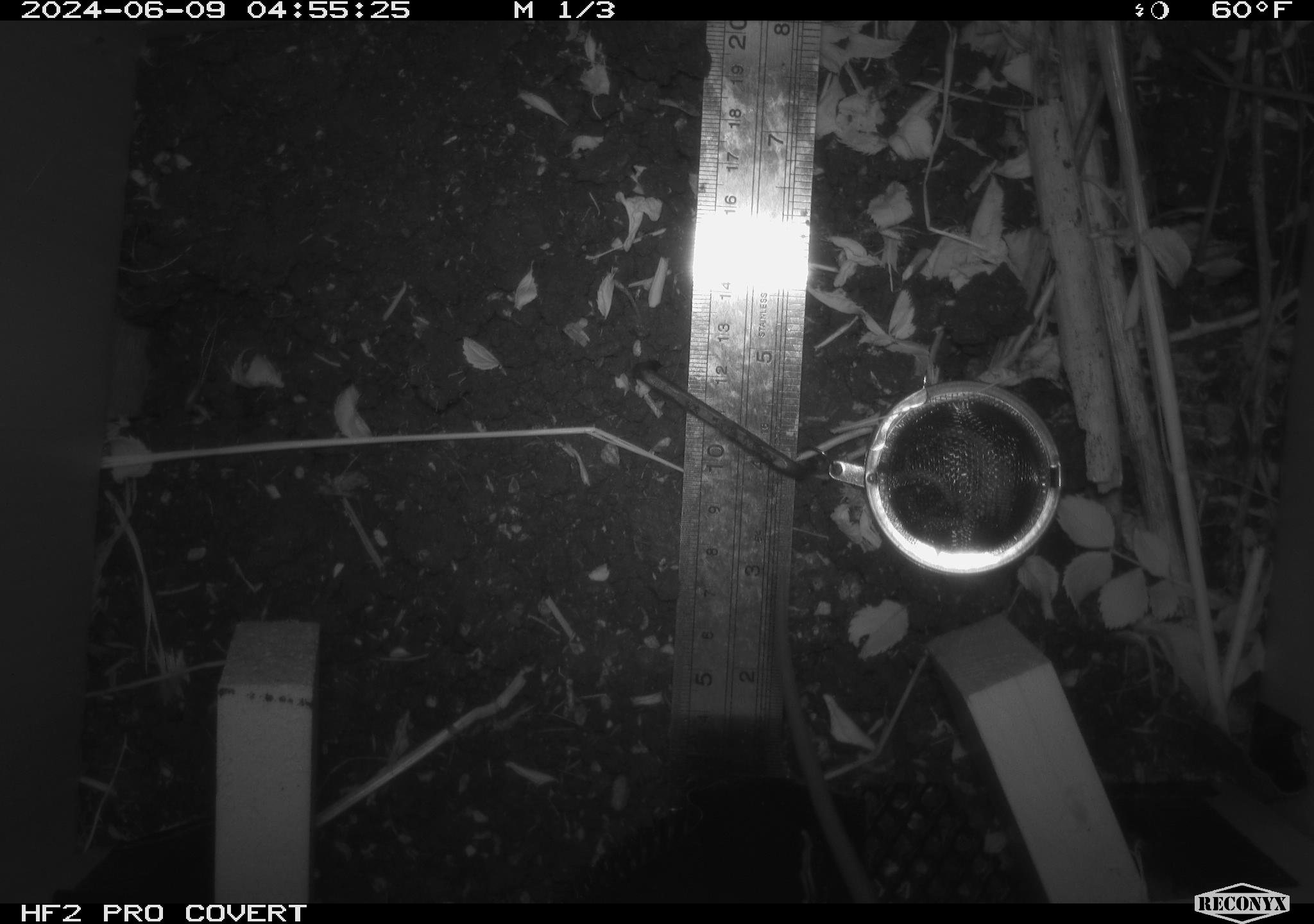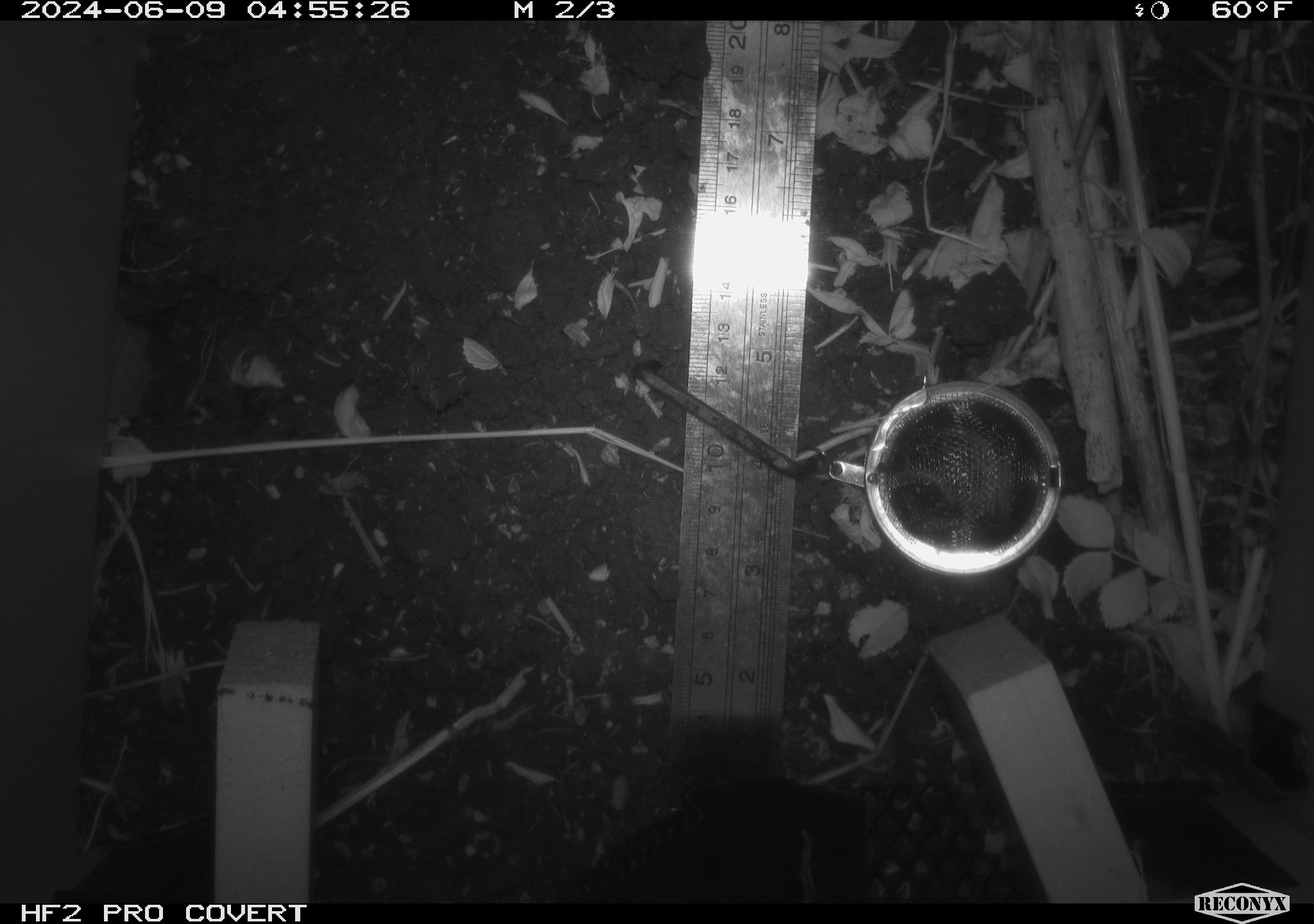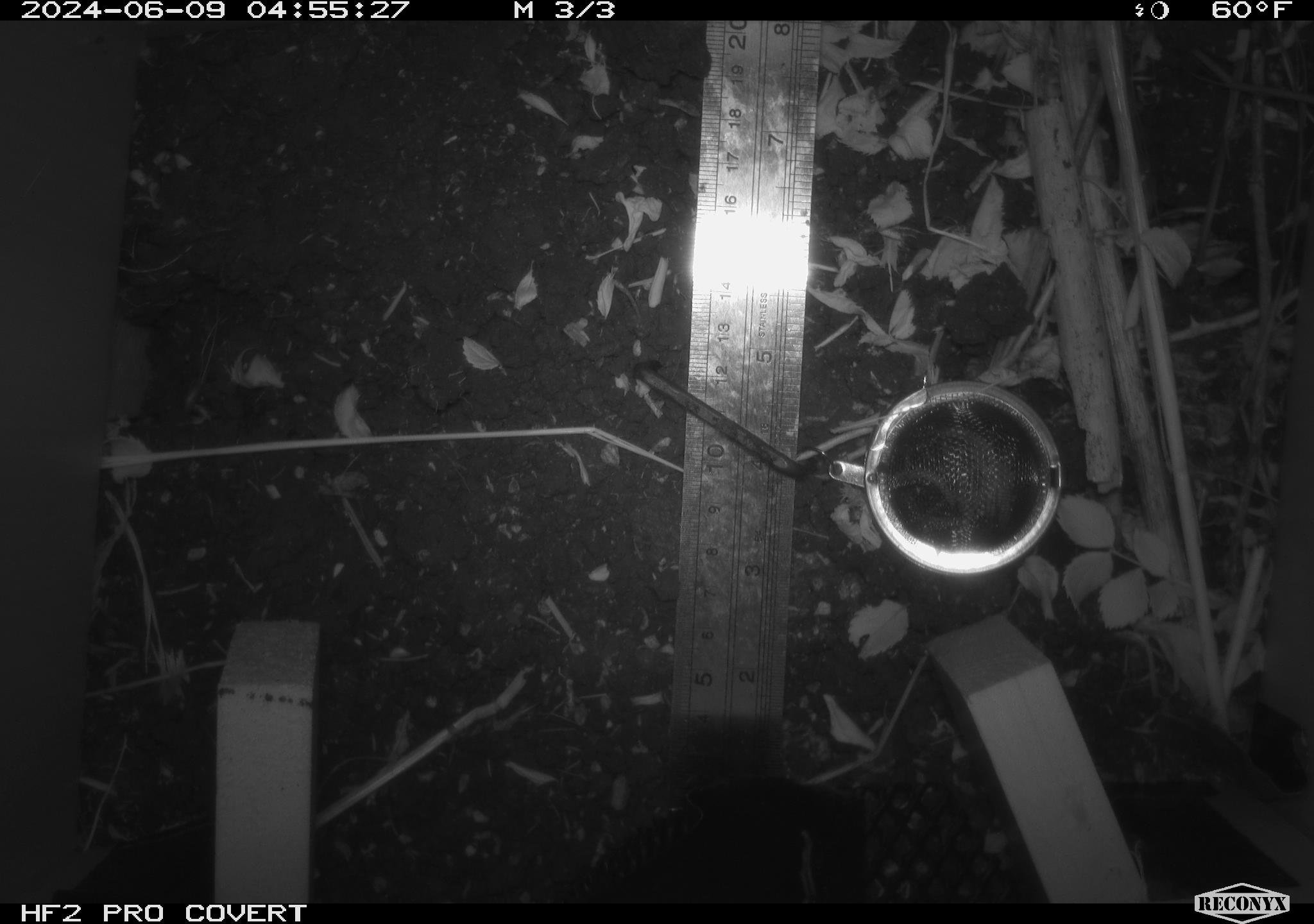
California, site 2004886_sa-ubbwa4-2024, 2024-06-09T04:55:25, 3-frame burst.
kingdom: Animalia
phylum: Chordata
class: Mammalia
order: Rodentia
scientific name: Rodentia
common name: woodrat or rat or mouse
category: woodrat or rat or mouse species